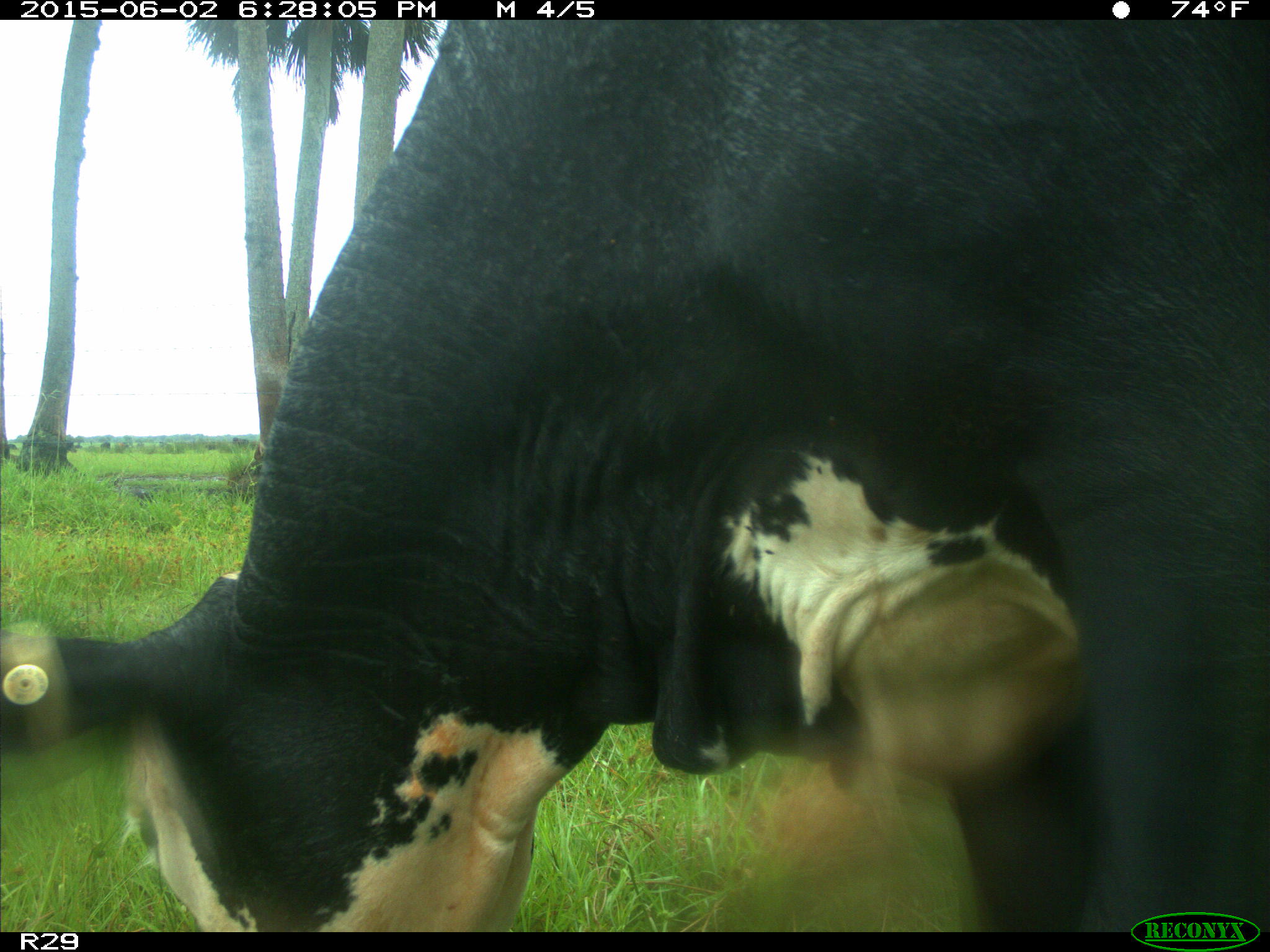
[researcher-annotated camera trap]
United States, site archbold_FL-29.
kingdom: Animalia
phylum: Chordata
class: Mammalia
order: Artiodactyla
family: Bovidae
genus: Bos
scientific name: Bos taurus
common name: domestic cow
Bos taurus (domestic cow).